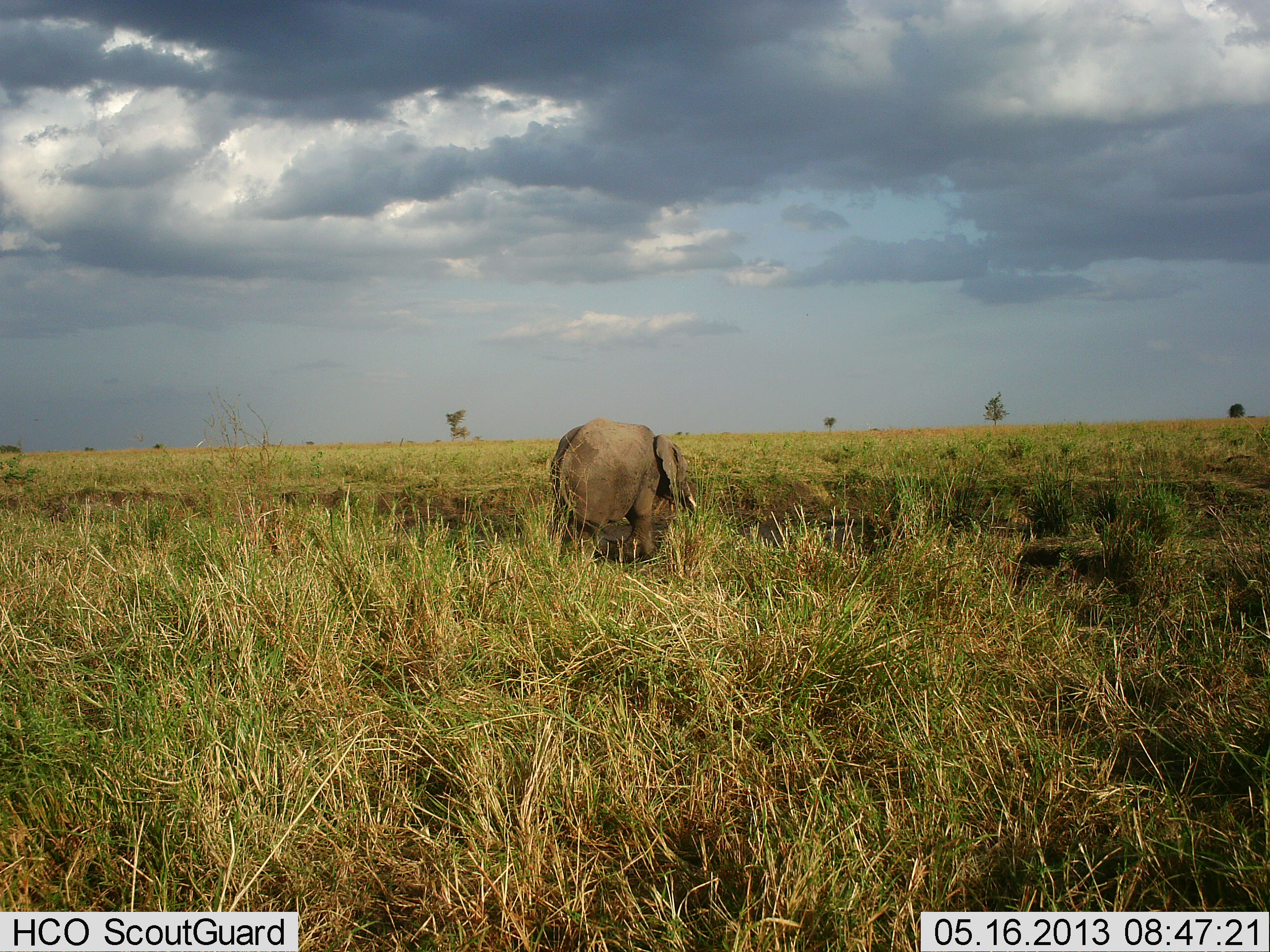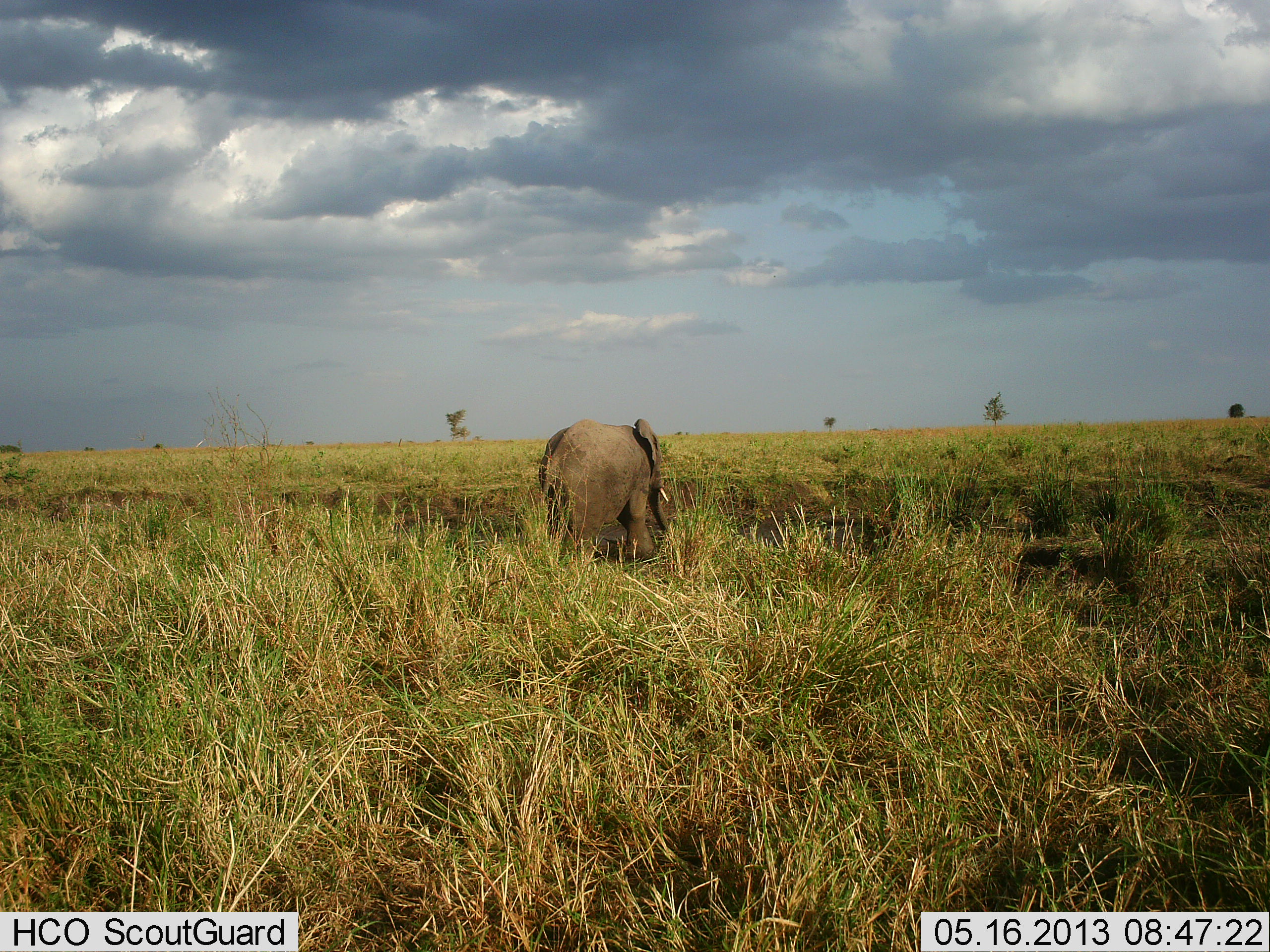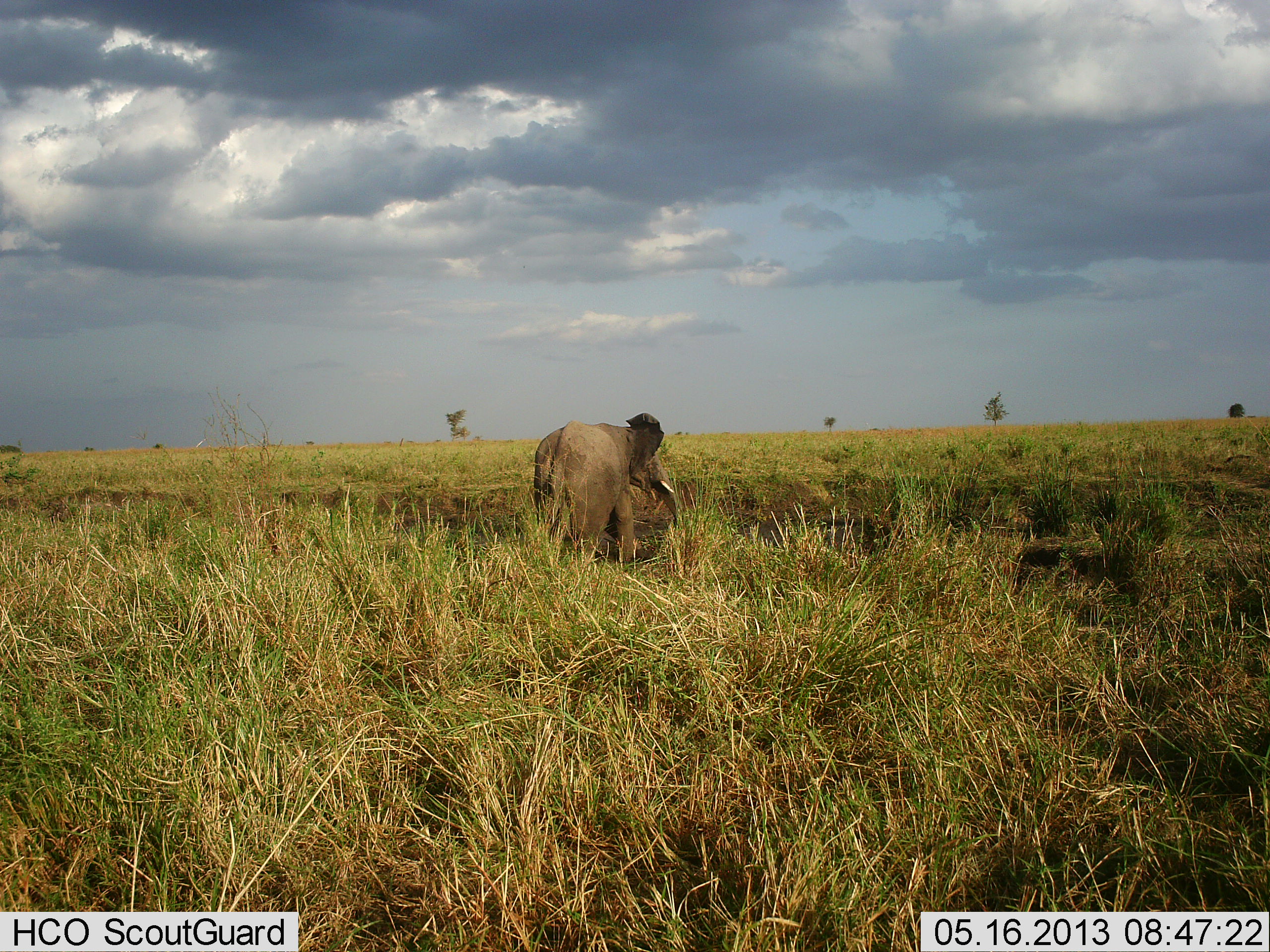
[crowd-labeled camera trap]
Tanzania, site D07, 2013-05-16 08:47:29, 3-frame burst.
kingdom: Animalia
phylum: Chordata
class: Mammalia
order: Proboscidea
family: Elephantidae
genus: Loxodonta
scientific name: Loxodonta africana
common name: african bush elephant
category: elephant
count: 1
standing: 60%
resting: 0%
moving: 50%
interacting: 0%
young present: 10%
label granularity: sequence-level